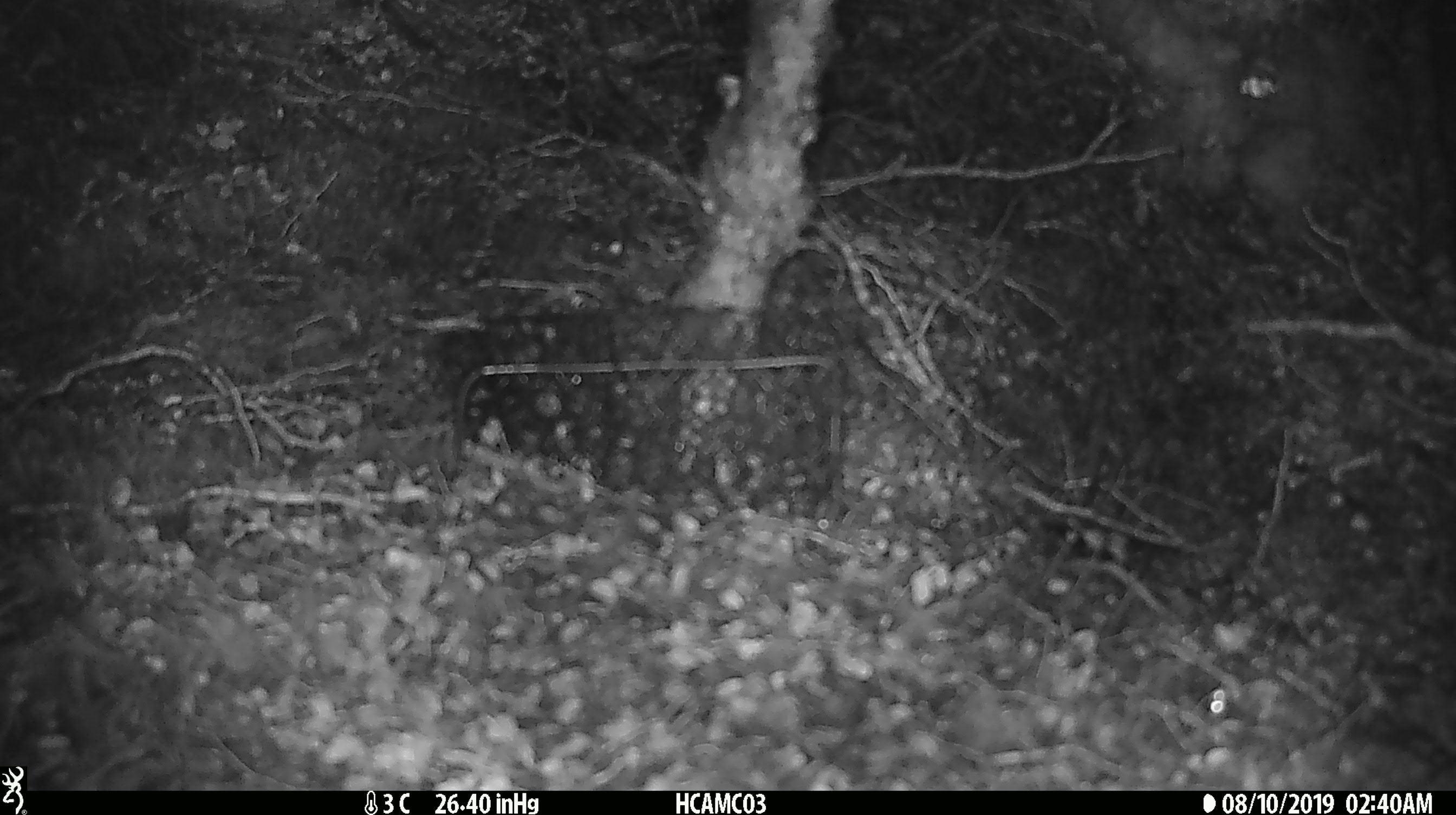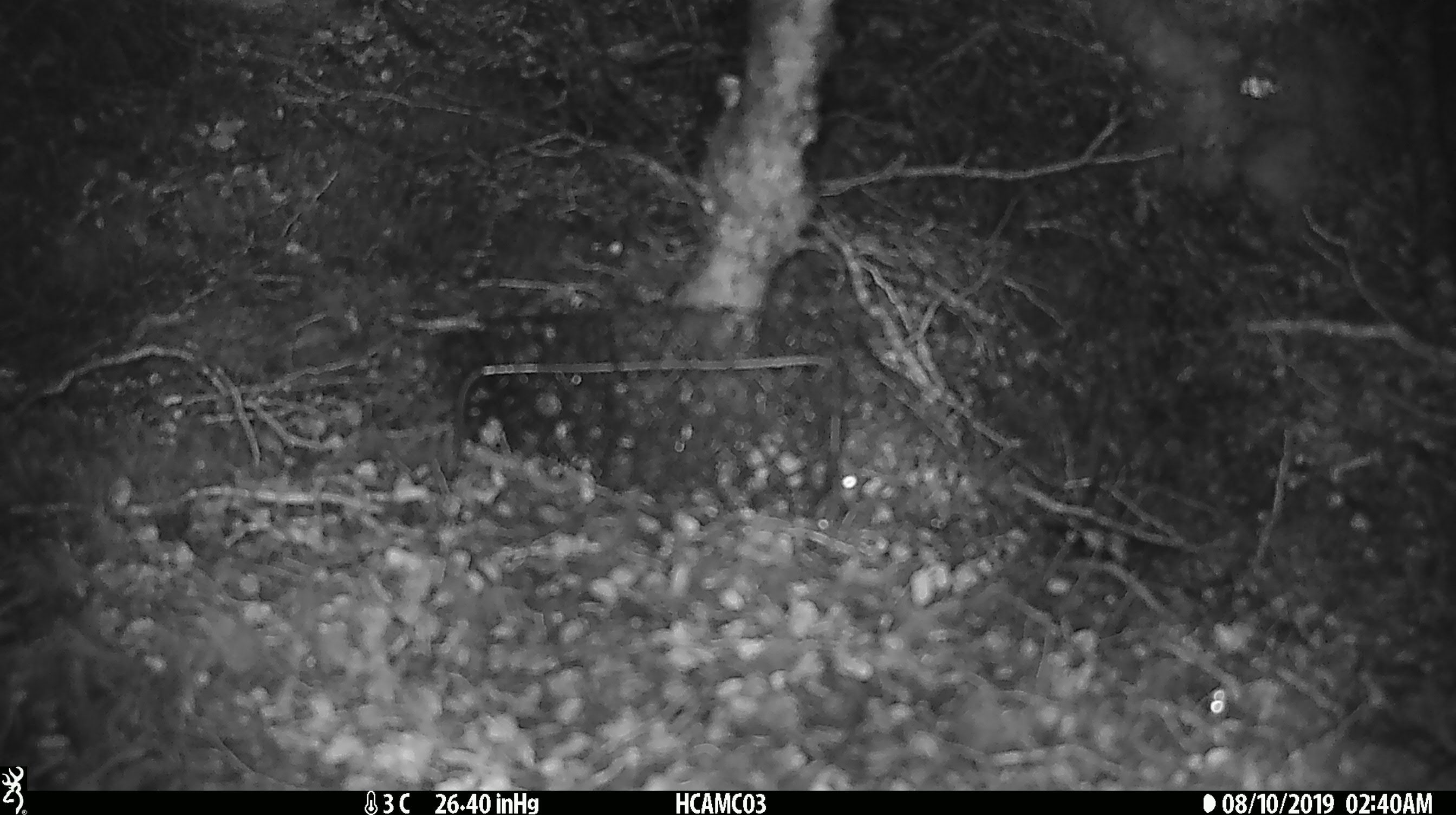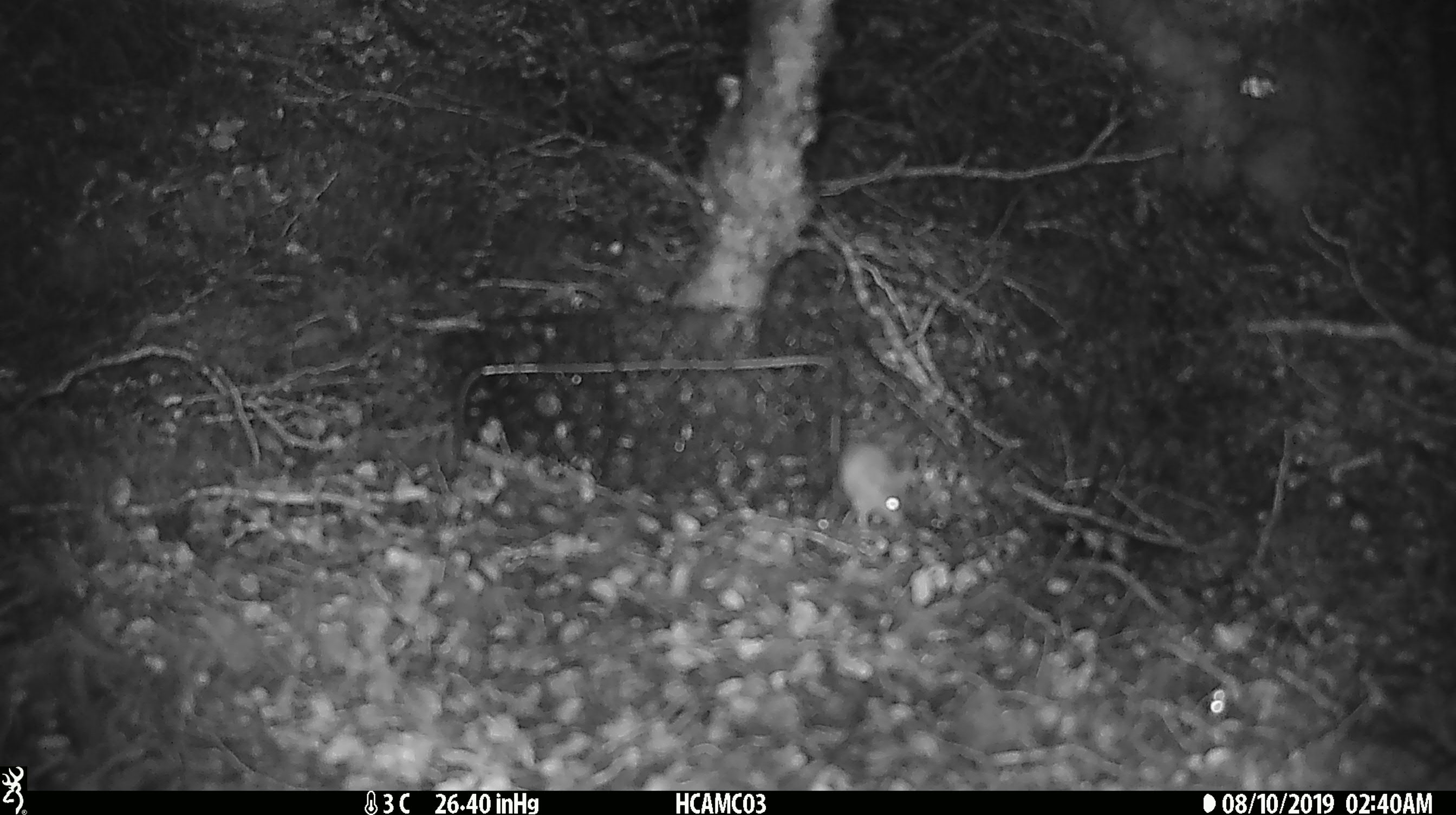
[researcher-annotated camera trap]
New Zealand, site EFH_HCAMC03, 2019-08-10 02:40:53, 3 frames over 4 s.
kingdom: Animalia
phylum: Chordata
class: Mammalia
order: Rodentia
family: Muridae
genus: Mus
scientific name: Mus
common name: mouse